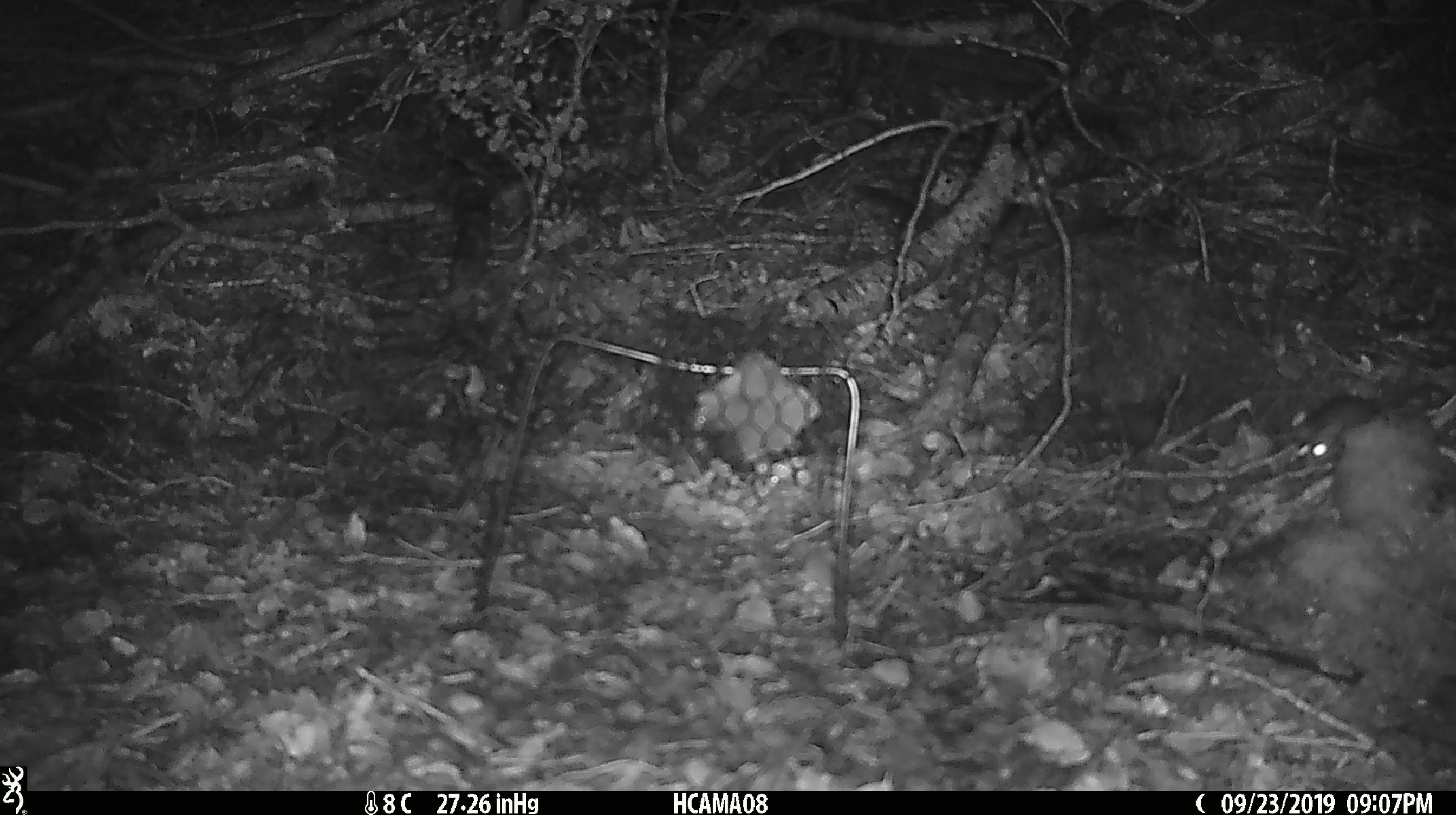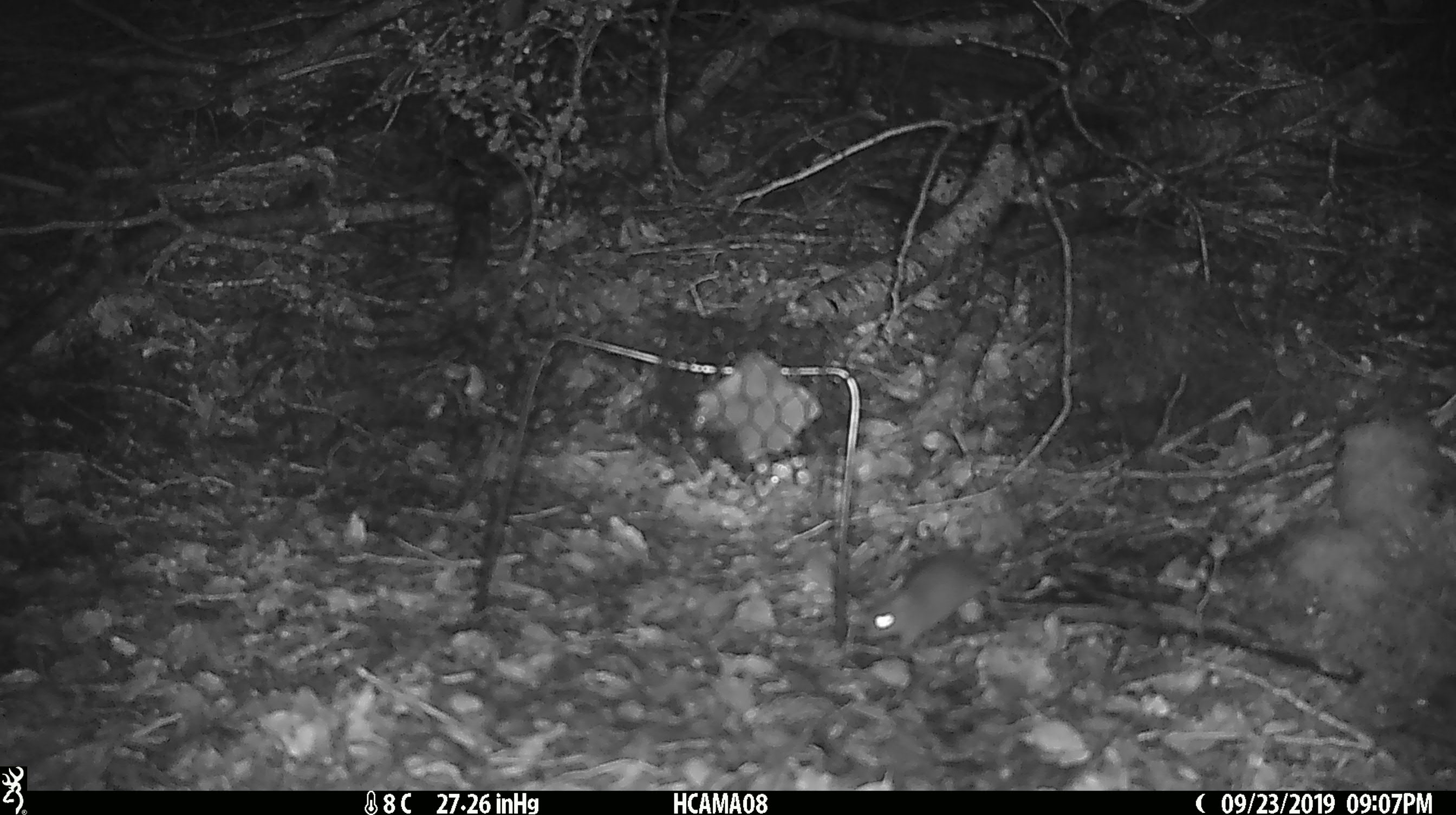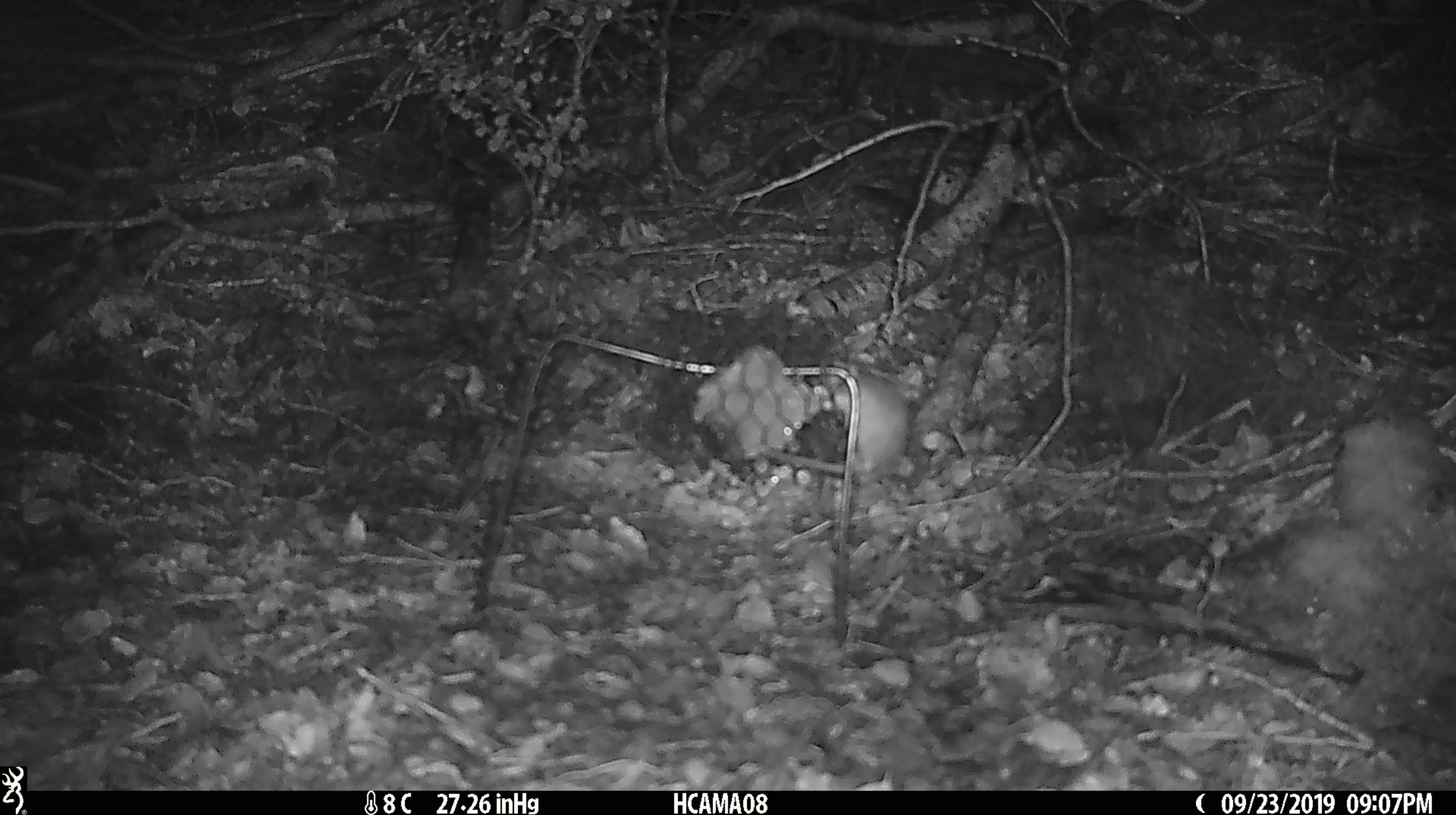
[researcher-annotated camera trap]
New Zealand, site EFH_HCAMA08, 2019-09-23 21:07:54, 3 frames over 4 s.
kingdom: Animalia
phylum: Chordata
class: Mammalia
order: Rodentia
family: Muridae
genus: Mus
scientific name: Mus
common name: mouse